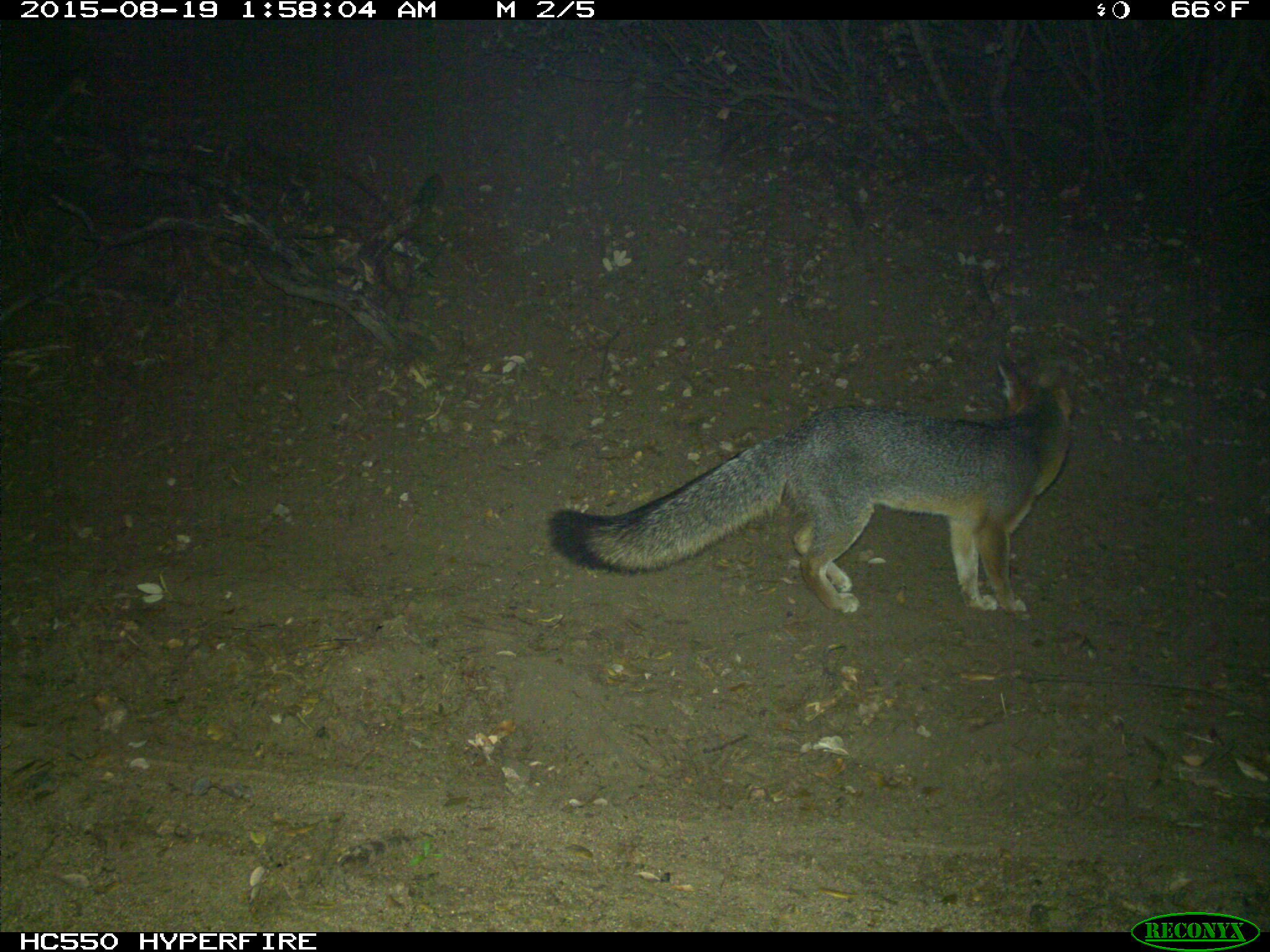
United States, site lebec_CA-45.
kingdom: Animalia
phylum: Chordata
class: Mammalia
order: Carnivora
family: Canidae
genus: Urocyon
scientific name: Urocyon cinereoargenteus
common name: gray fox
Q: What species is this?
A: Urocyon cinereoargenteus (gray fox).